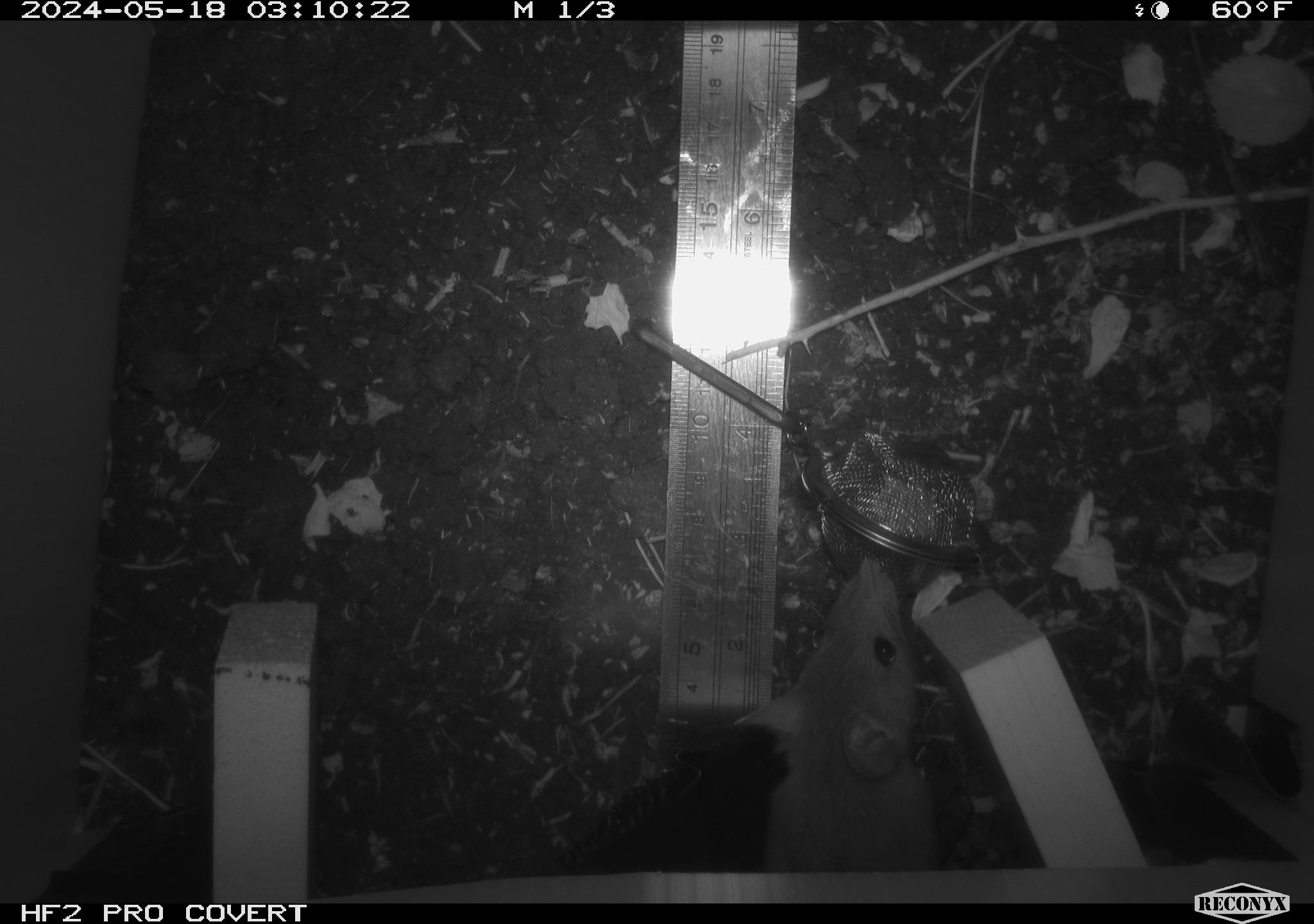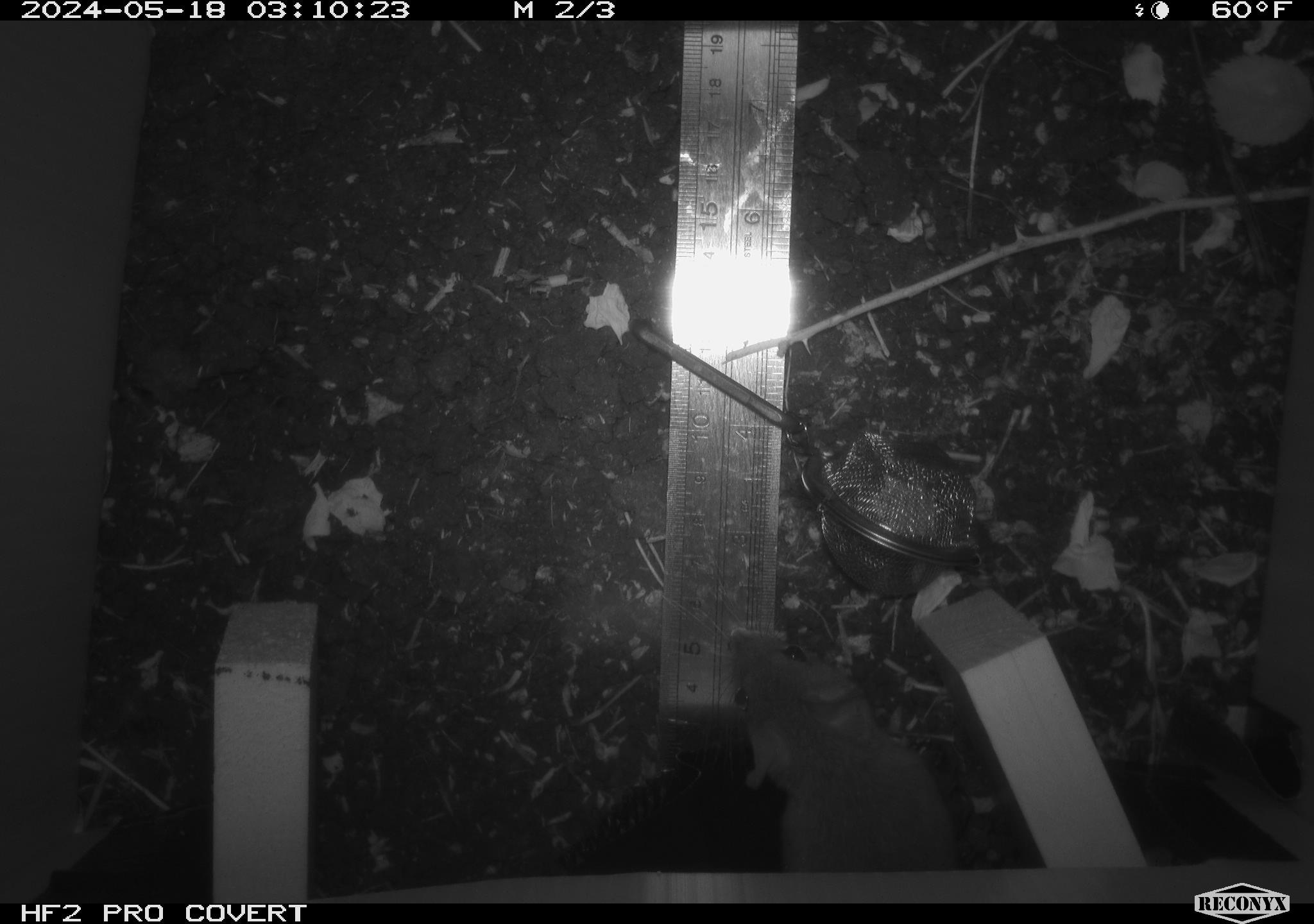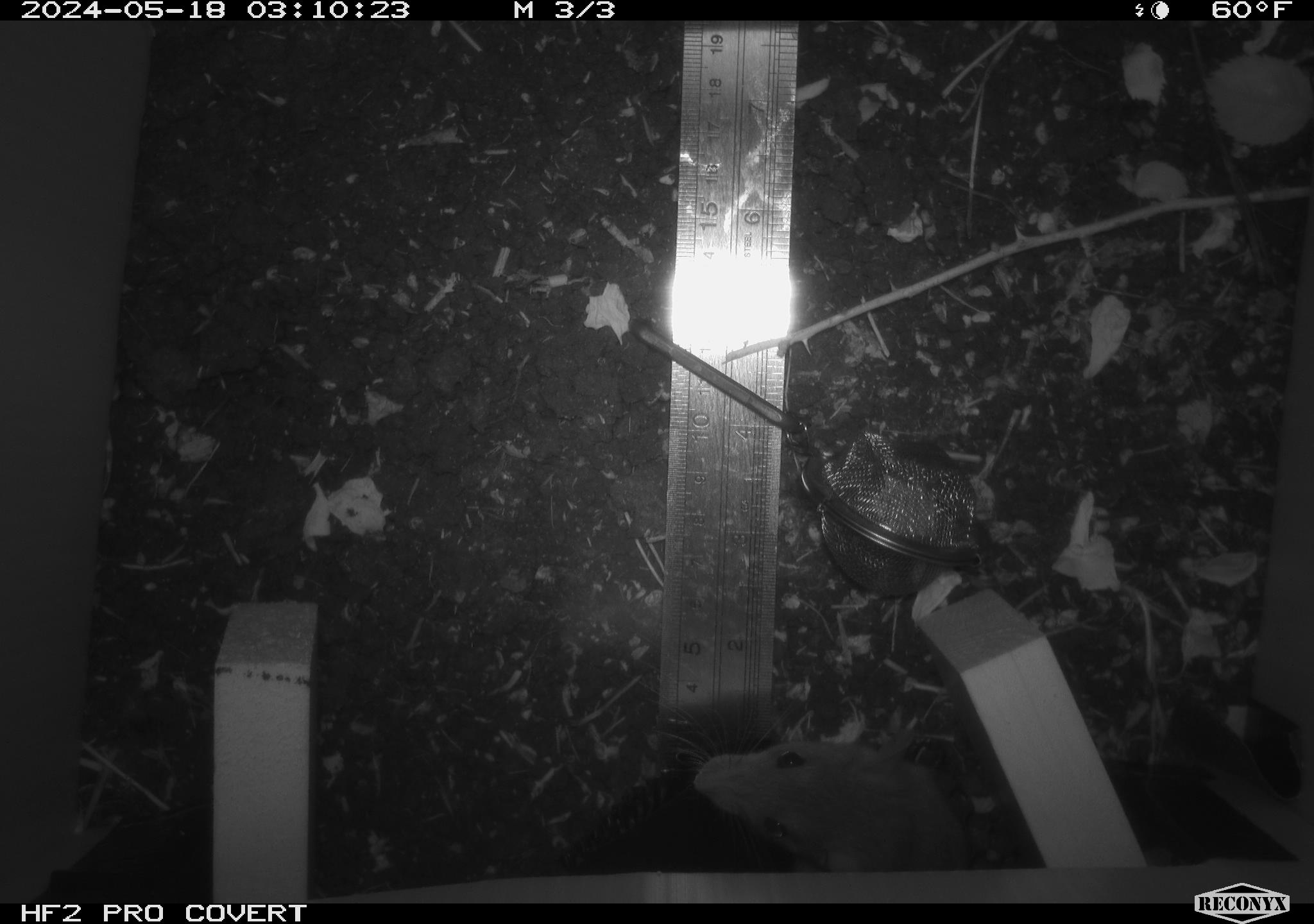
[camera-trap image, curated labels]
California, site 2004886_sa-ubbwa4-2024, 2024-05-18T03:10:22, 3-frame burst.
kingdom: Animalia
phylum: Chordata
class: Mammalia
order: Rodentia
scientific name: Rodentia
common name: woodrat or rat or mouse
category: woodrat or rat or mouse species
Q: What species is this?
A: Woodrat or rat or mouse species (woodrat or rat or mouse) (Rodentia).